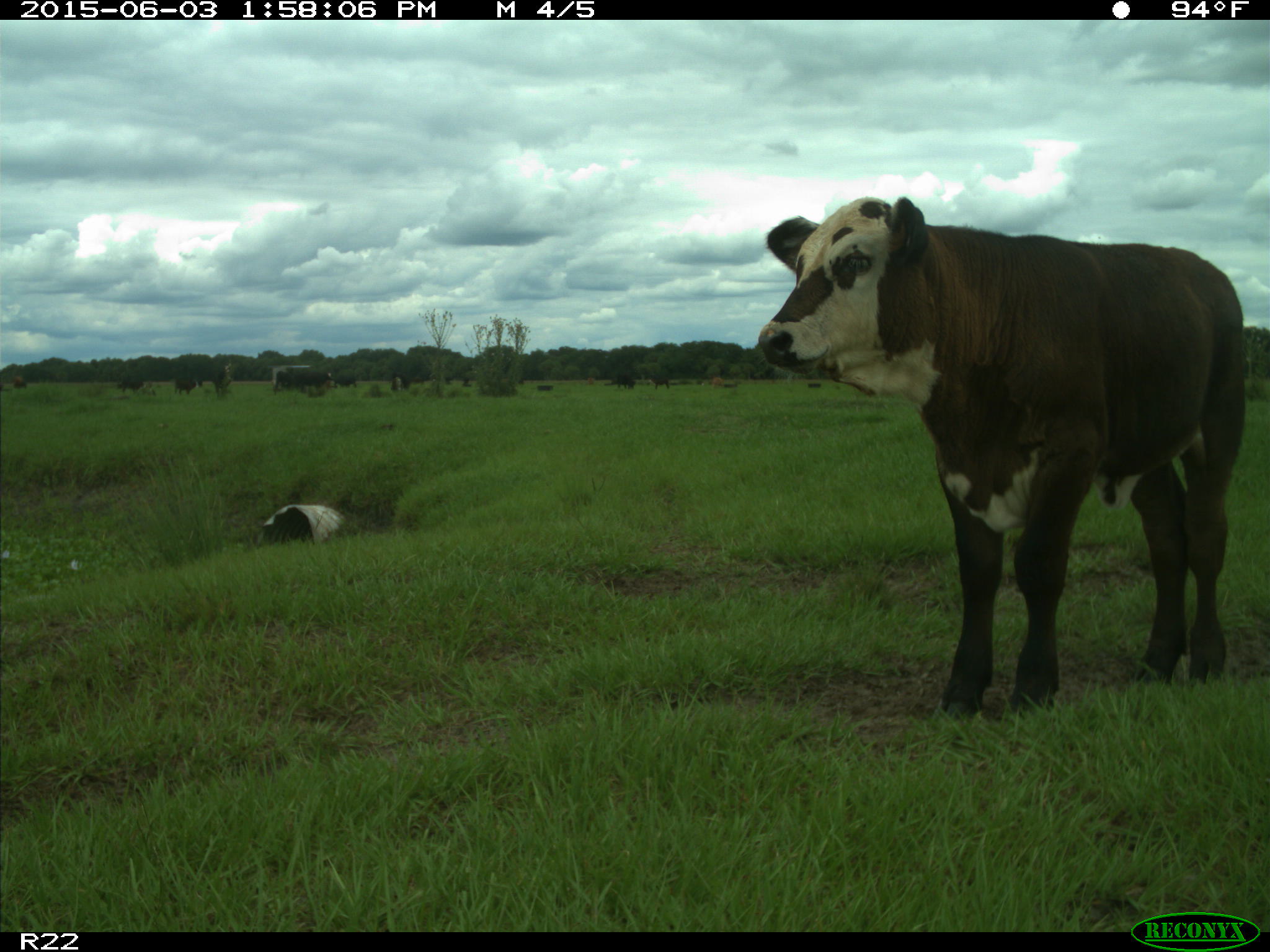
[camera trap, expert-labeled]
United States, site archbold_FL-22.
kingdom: Animalia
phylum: Chordata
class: Mammalia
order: Artiodactyla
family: Bovidae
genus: Bos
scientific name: Bos taurus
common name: domestic cow